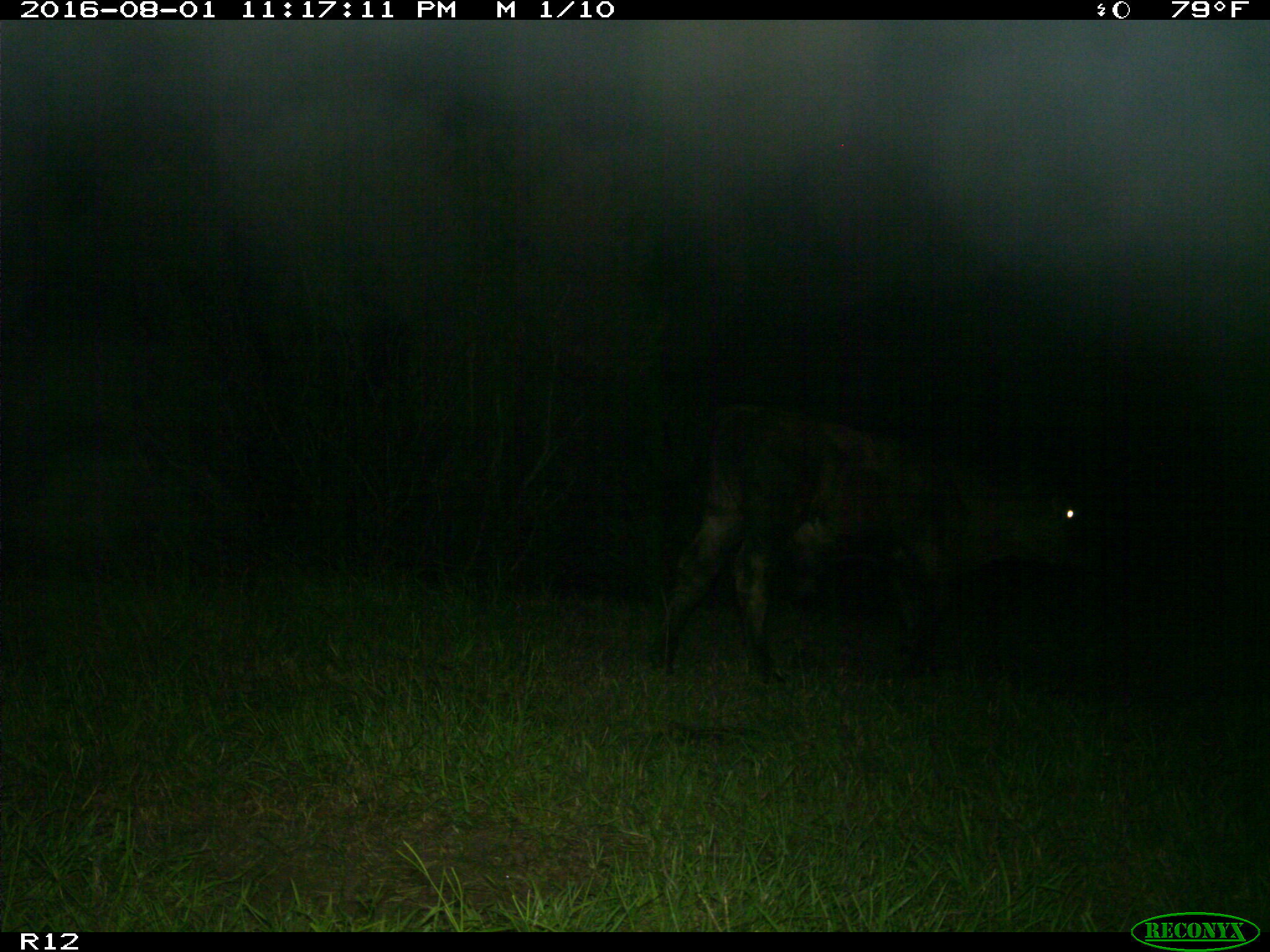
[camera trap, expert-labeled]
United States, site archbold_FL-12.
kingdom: Animalia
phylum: Chordata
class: Mammalia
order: Artiodactyla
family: Bovidae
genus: Bos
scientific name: Bos taurus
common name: domestic cow